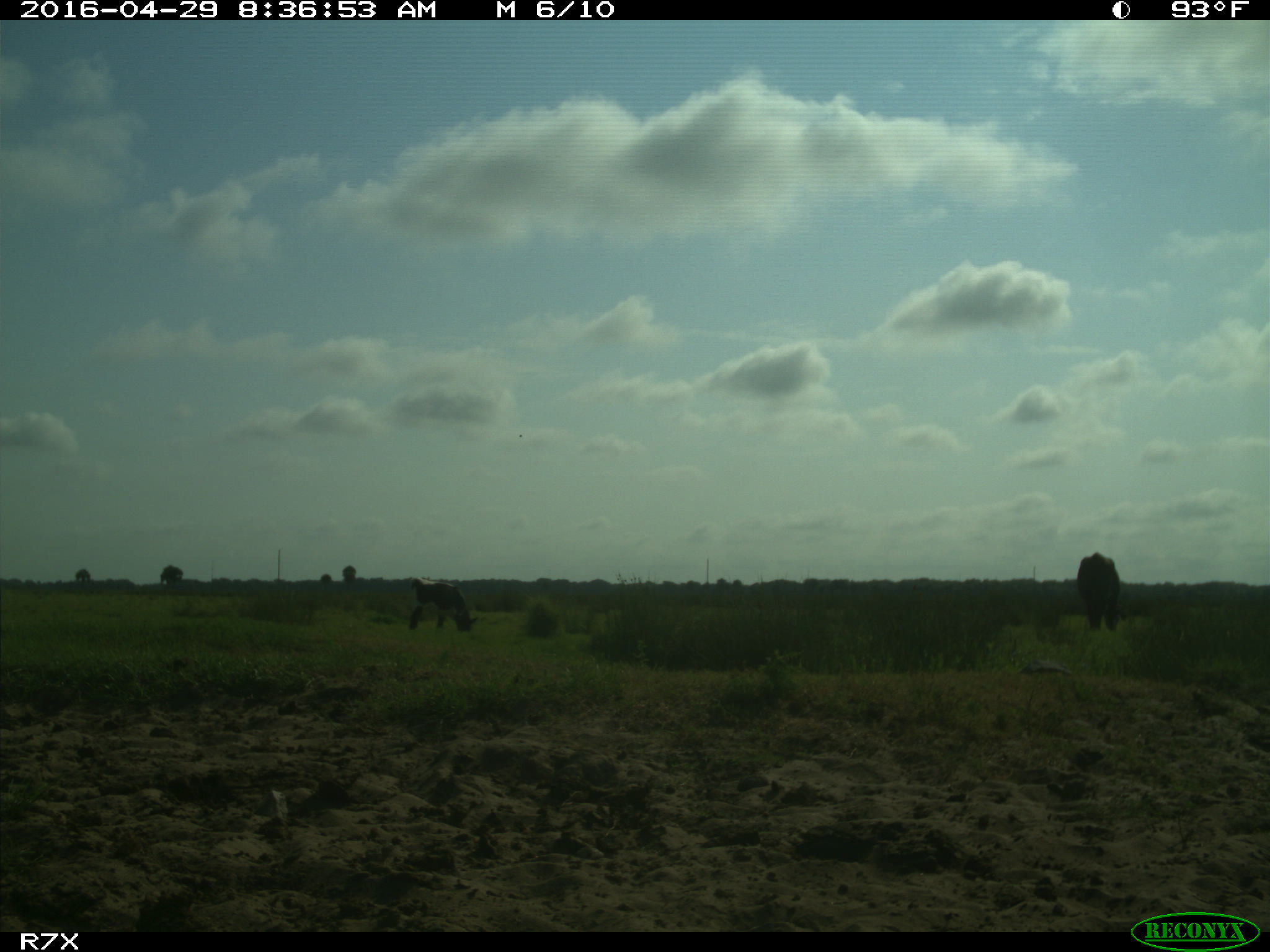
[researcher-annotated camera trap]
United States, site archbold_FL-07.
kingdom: Animalia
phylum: Chordata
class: Mammalia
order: Artiodactyla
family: Bovidae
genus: Bos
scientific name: Bos taurus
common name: domestic cow